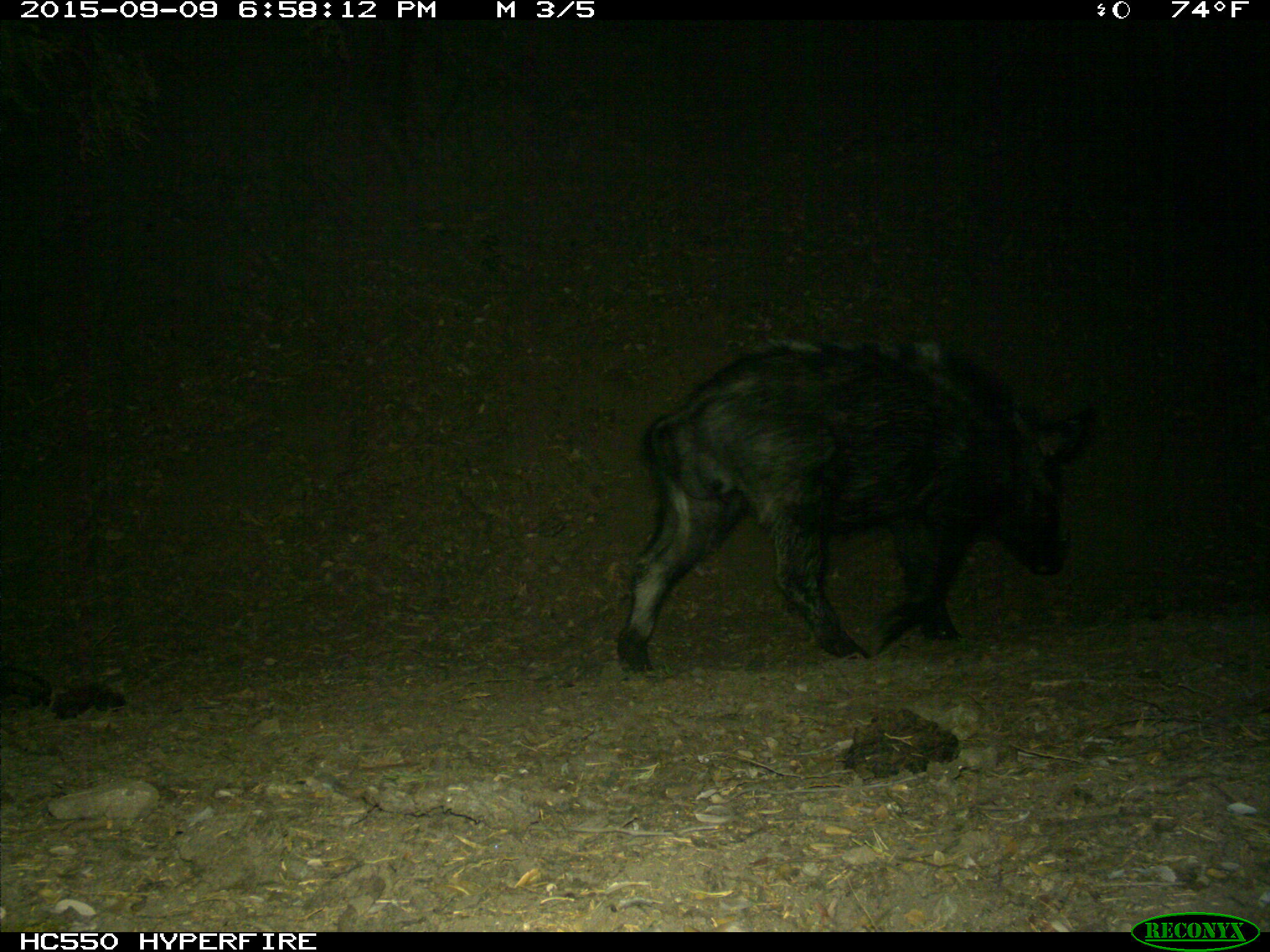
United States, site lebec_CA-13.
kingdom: Animalia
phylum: Chordata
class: Mammalia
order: Artiodactyla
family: Suidae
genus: Sus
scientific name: Sus scrofa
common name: wild boar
Sus scrofa (wild boar).